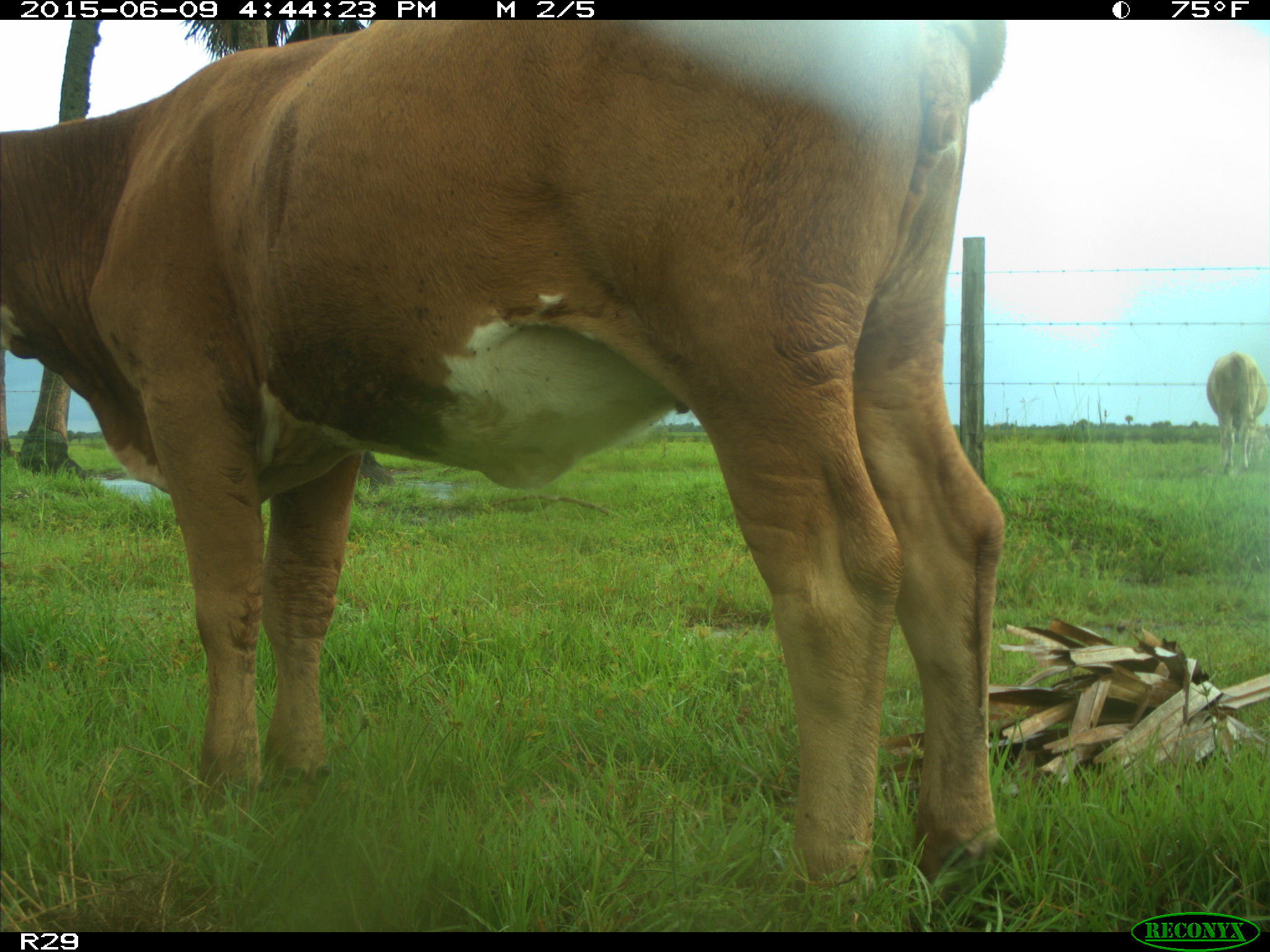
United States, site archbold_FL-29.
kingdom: Animalia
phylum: Chordata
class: Mammalia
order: Artiodactyla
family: Bovidae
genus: Bos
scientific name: Bos taurus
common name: domestic cow